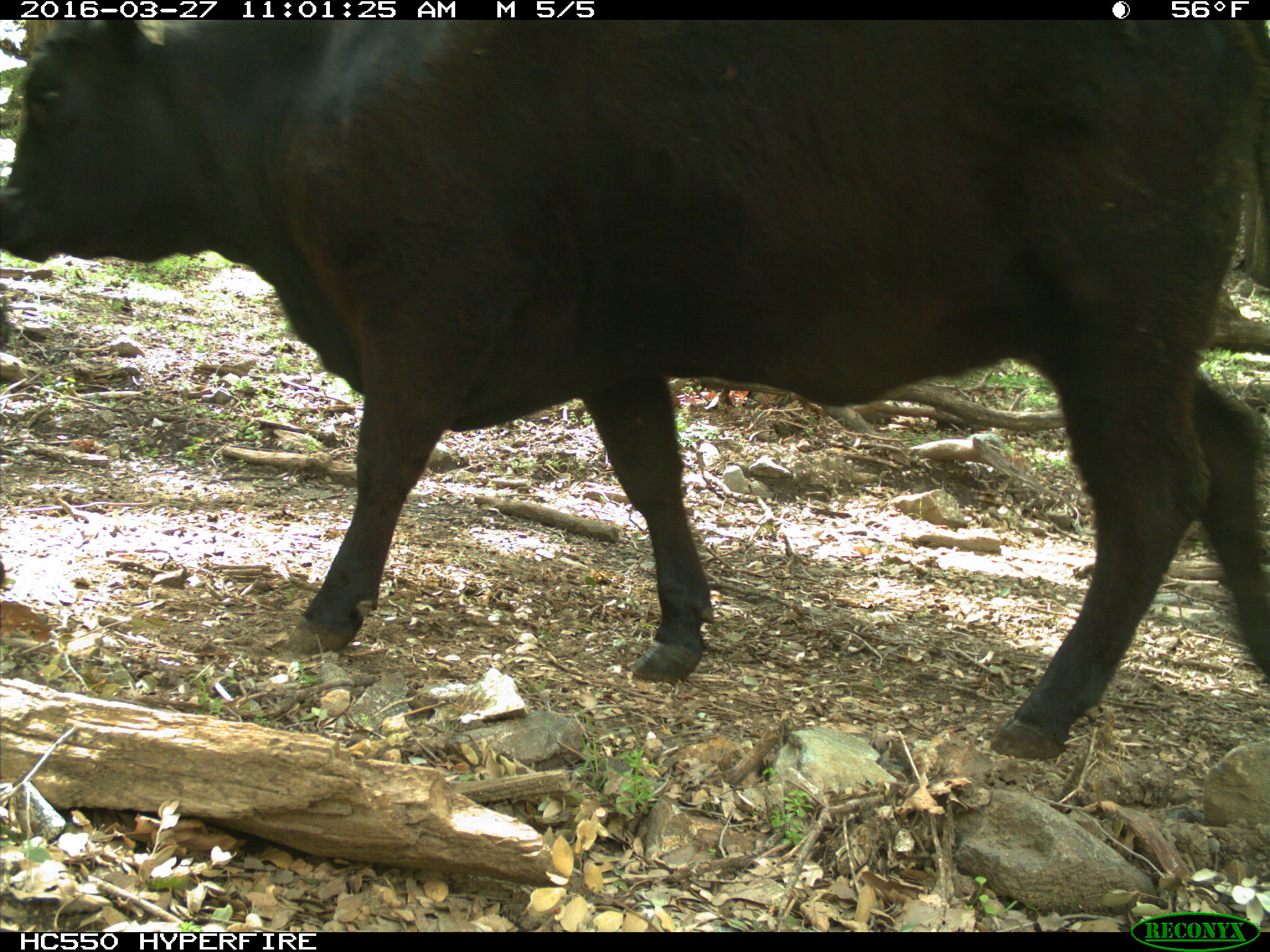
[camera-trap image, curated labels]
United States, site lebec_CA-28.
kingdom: Animalia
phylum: Chordata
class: Mammalia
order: Artiodactyla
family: Bovidae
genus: Bos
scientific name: Bos taurus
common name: domestic cow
Bos taurus (domestic cow).